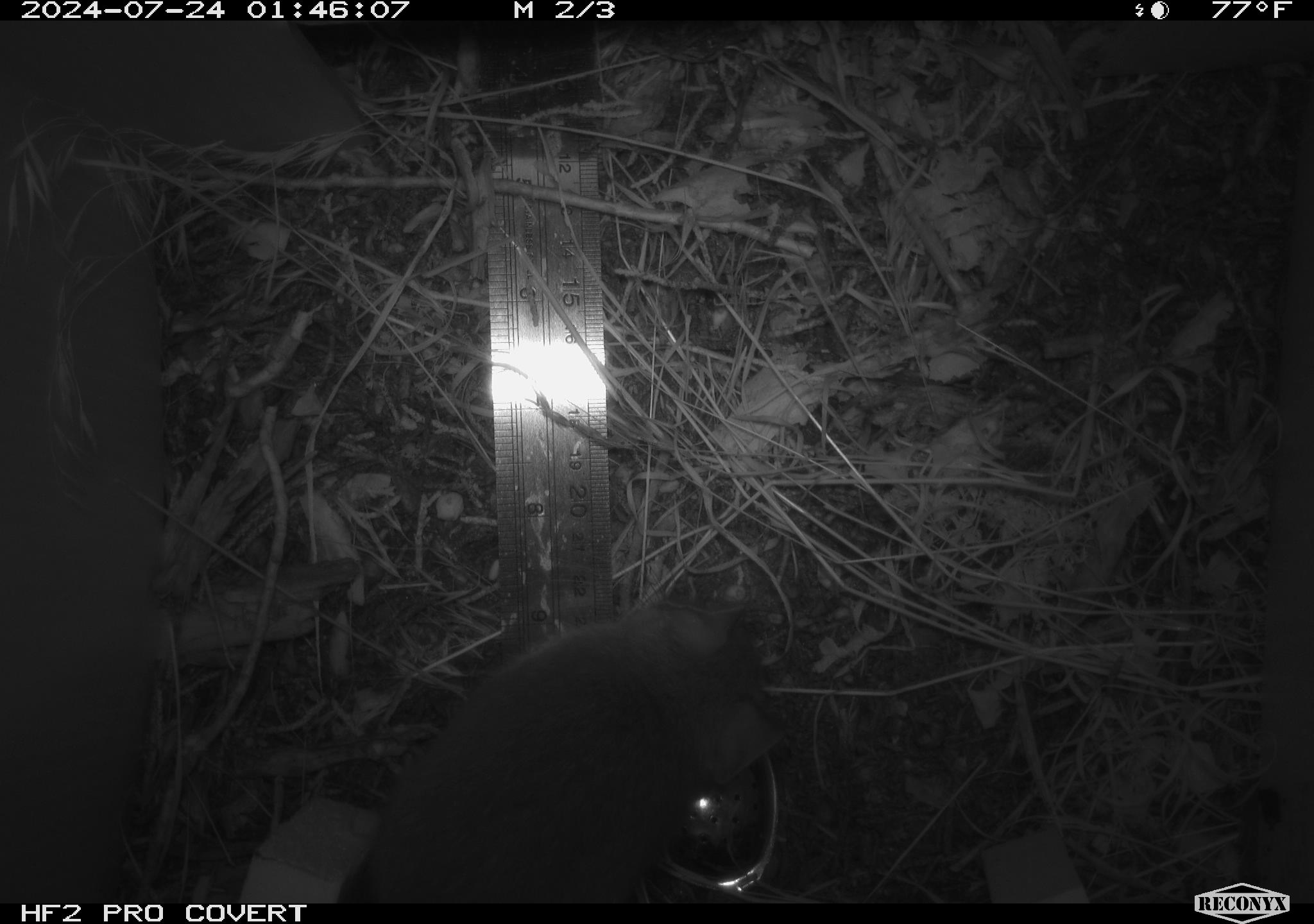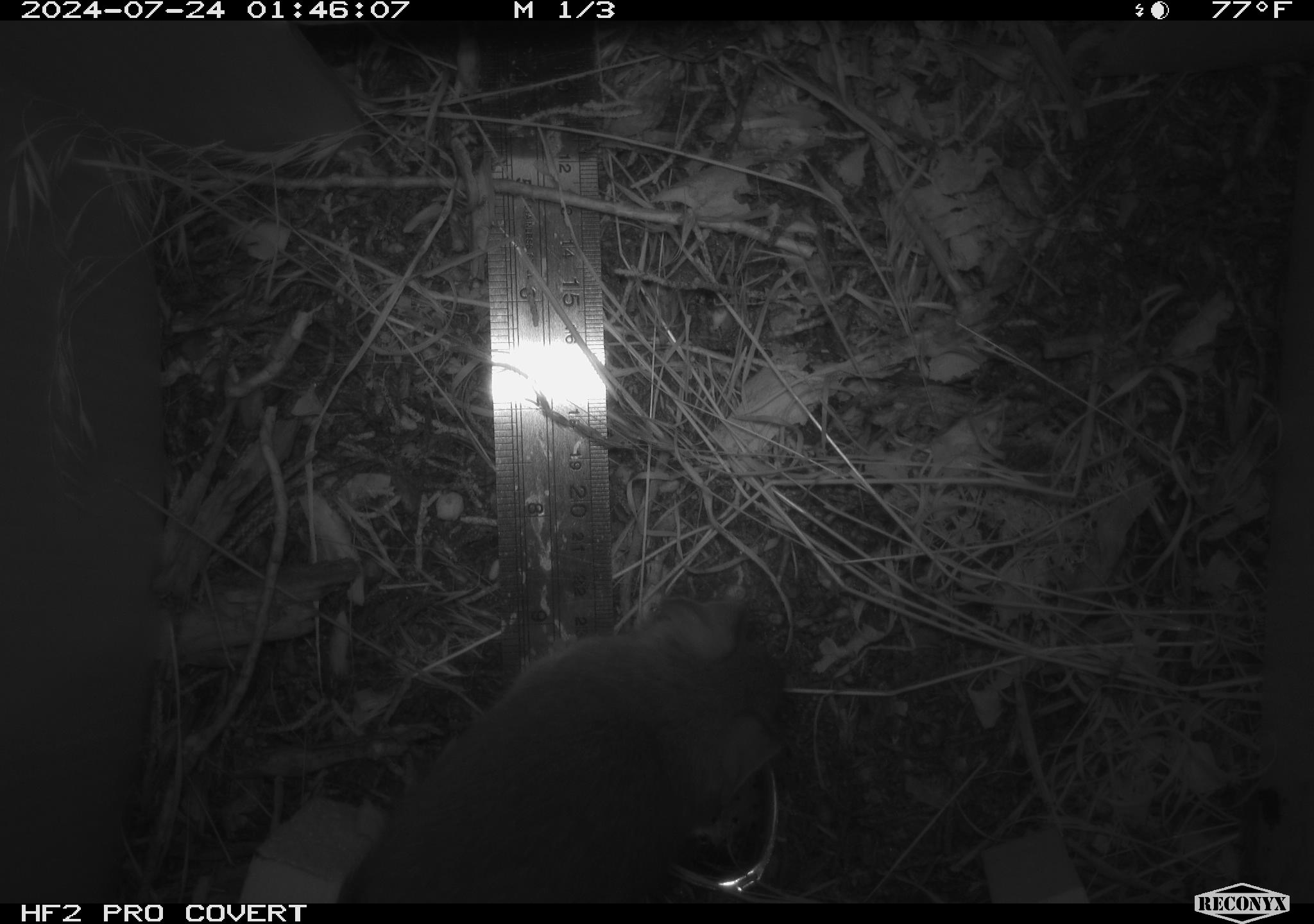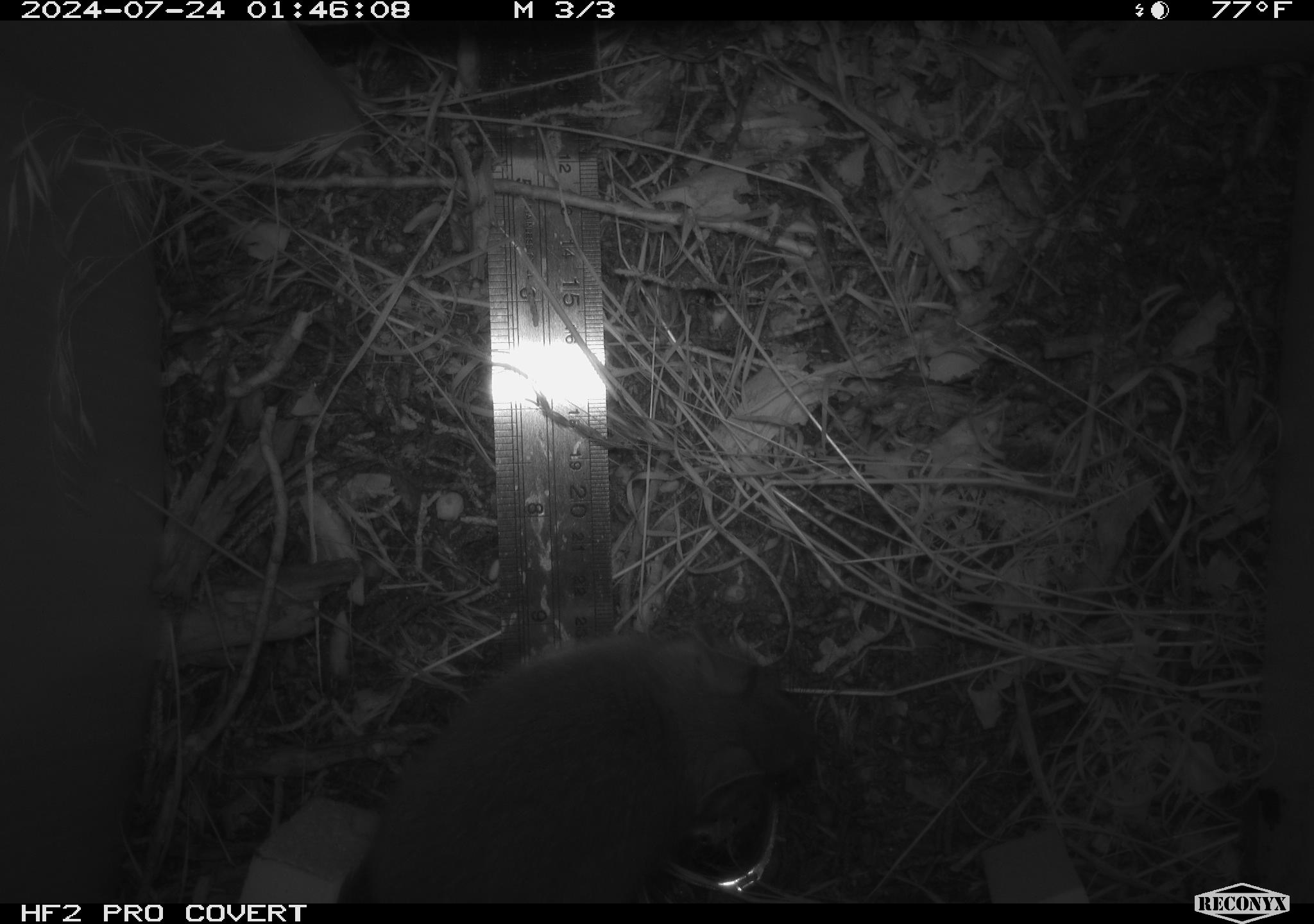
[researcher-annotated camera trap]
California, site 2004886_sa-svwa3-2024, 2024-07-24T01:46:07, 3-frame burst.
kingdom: Animalia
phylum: Chordata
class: Mammalia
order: Rodentia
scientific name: Rodentia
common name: mouse species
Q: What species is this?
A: Mouse species (Rodentia).